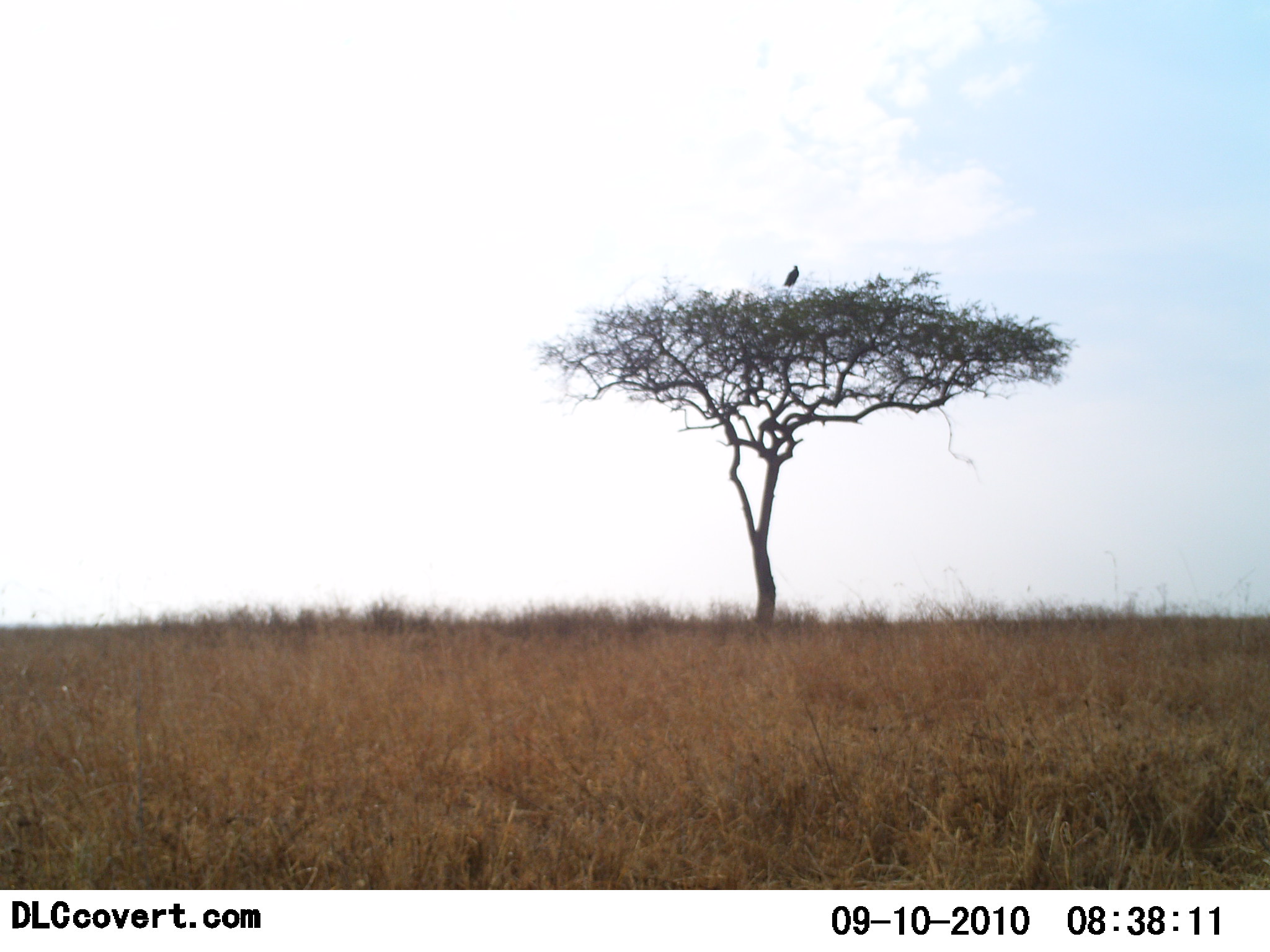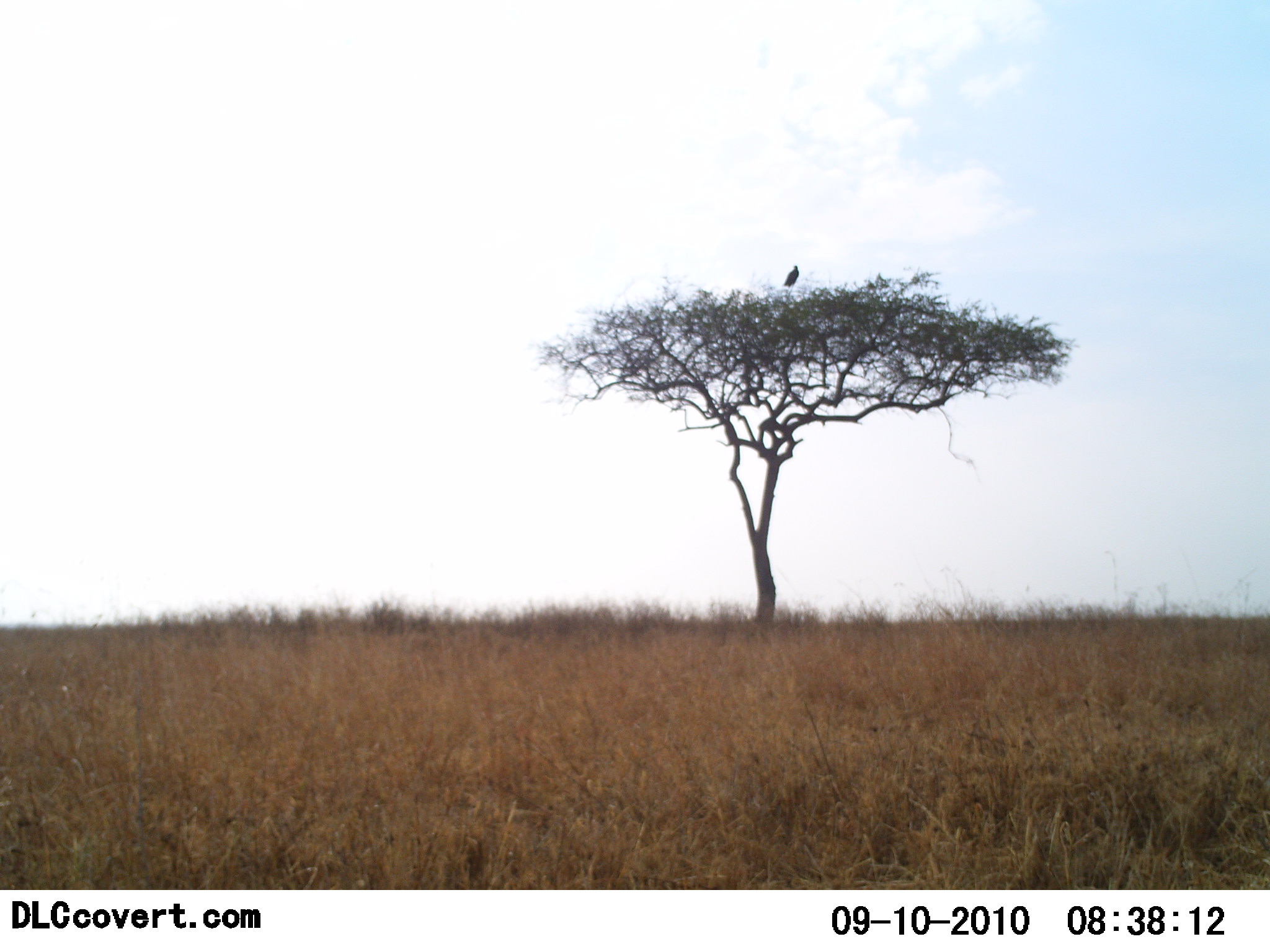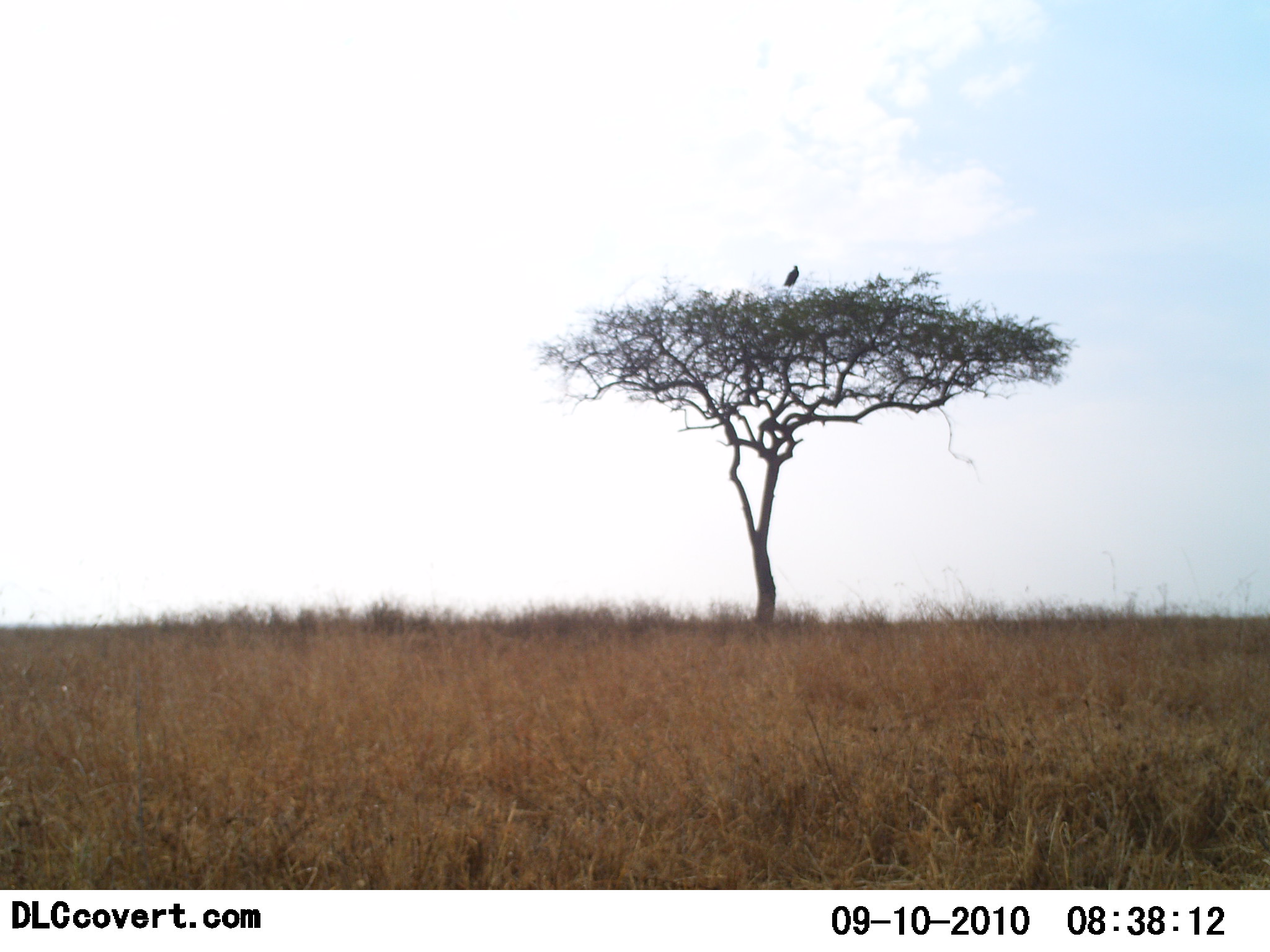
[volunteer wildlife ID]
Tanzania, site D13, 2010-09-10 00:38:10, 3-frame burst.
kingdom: Animalia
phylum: Chordata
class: Aves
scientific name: Aves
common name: bird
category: otherbird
Otherbird (bird) (Aves), count 1. Behavior (volunteer vote fractions): standing 31%, resting 69%, moving 0%, interacting 0%. Young present (vote fraction): 0%. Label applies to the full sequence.